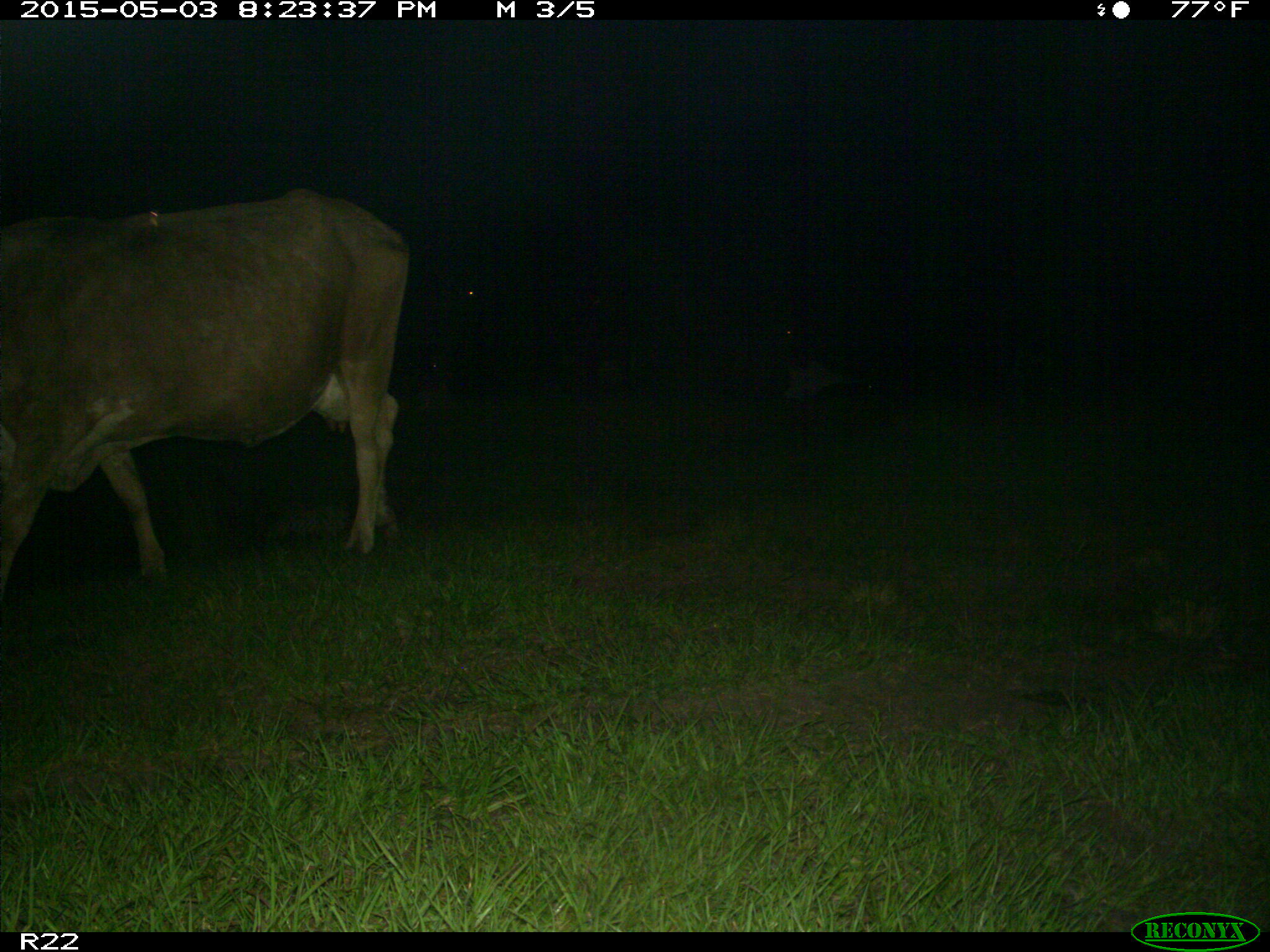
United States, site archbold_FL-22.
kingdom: Animalia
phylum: Chordata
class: Mammalia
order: Artiodactyla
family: Bovidae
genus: Bos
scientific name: Bos taurus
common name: domestic cow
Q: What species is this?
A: Bos taurus (domestic cow).